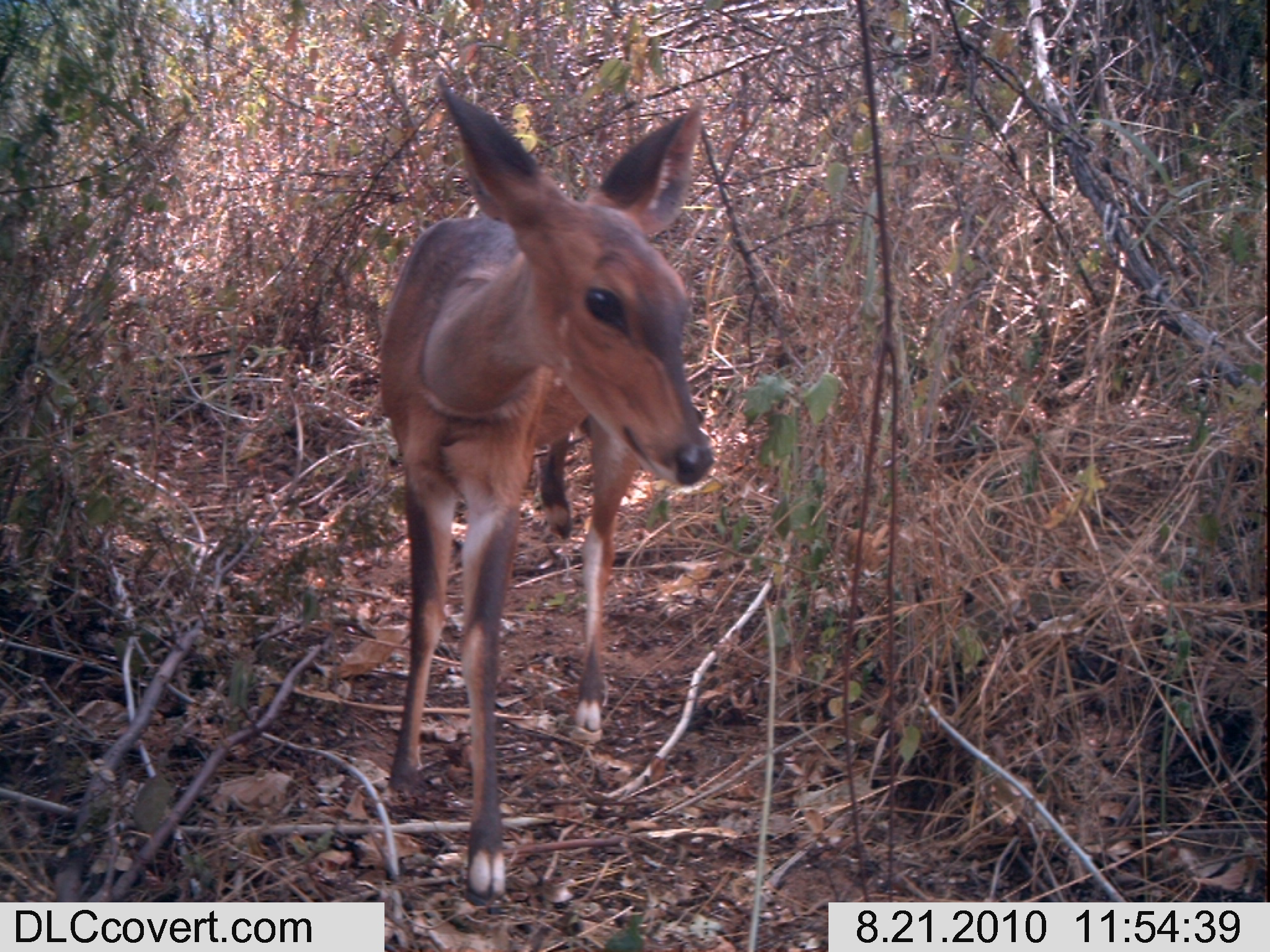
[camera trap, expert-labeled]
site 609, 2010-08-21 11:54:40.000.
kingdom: Animalia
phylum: Chordata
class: Mammalia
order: Artiodactyla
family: Bovidae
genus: Tragelaphus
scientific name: Tragelaphus scriptus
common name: bushbuck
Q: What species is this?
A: Tragelaphus scriptus (bushbuck).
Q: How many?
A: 1.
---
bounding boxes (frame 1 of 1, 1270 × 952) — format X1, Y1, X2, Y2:
tragelaphus scriptus: 374, 68, 717, 907